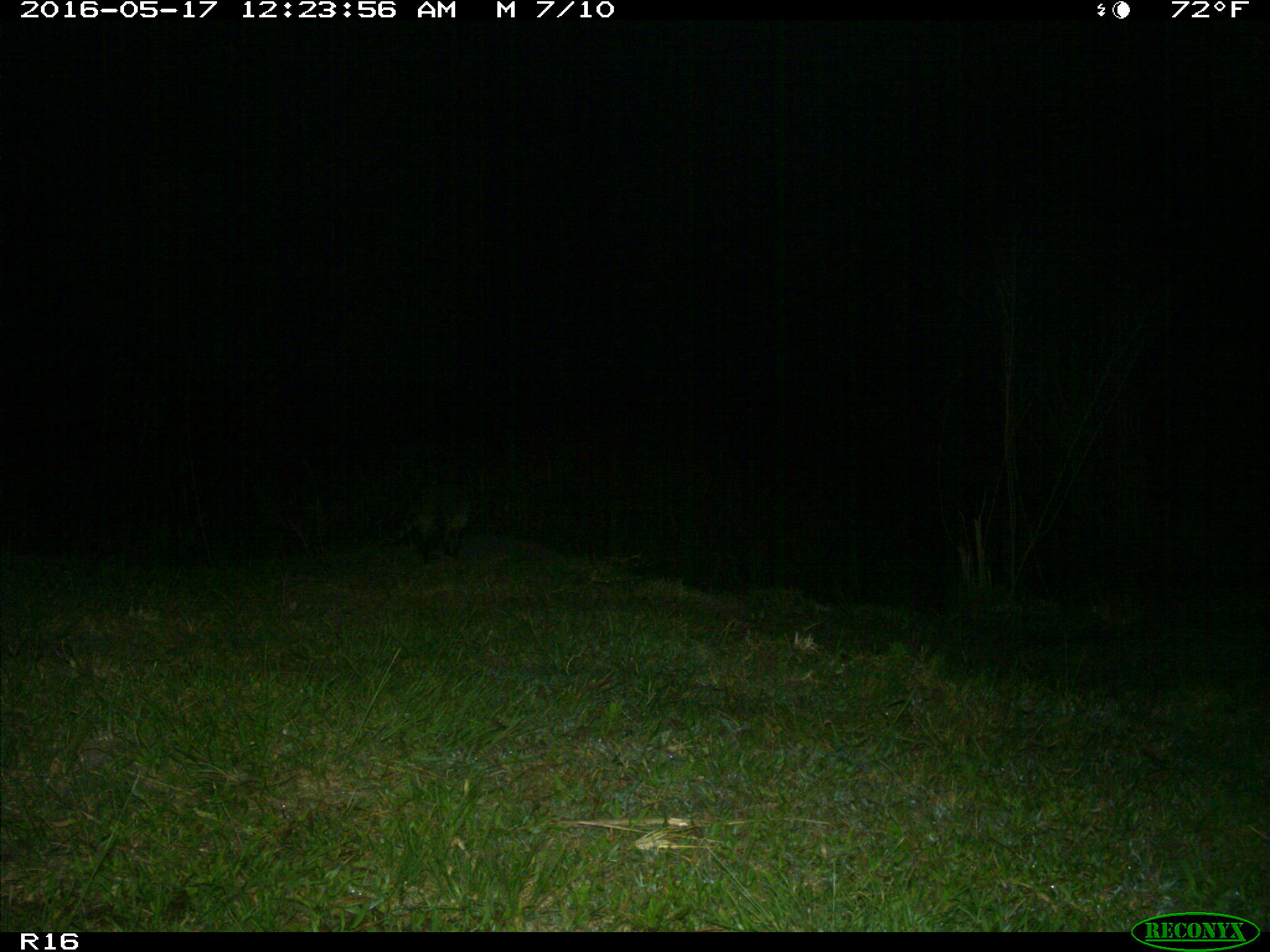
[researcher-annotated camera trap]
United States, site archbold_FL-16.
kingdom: Animalia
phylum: Chordata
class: Mammalia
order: Carnivora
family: Procyonidae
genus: Procyon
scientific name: Procyon lotor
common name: common raccoon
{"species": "Procyon lotor (common raccoon)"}